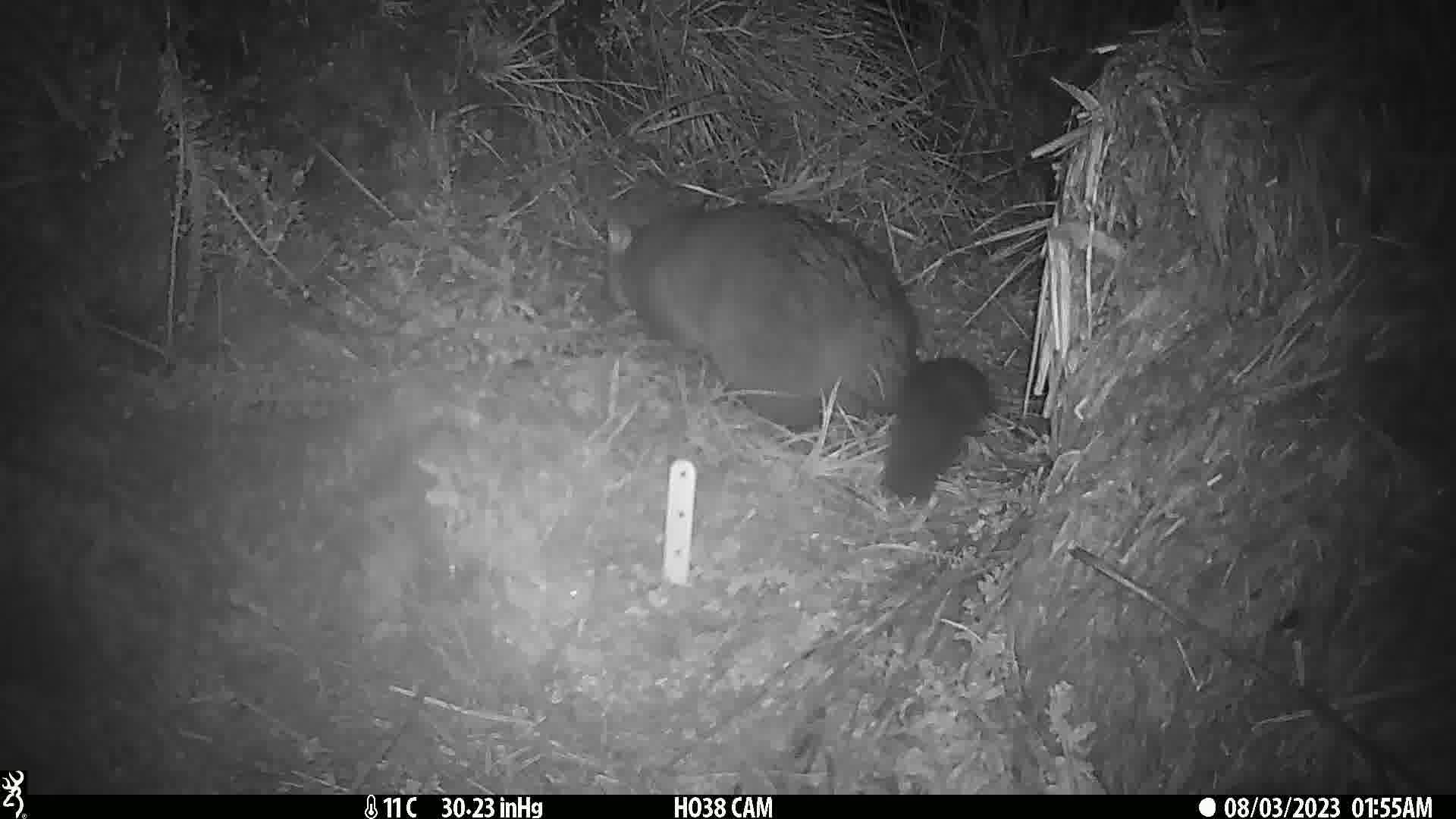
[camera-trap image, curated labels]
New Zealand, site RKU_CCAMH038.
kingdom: Animalia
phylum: Chordata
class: Mammalia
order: Diprotodontia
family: Phalangeridae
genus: Trichosurus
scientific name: Trichosurus vulpecula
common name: common brushtail possum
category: possum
Possum (common brushtail possum) (Trichosurus vulpecula).